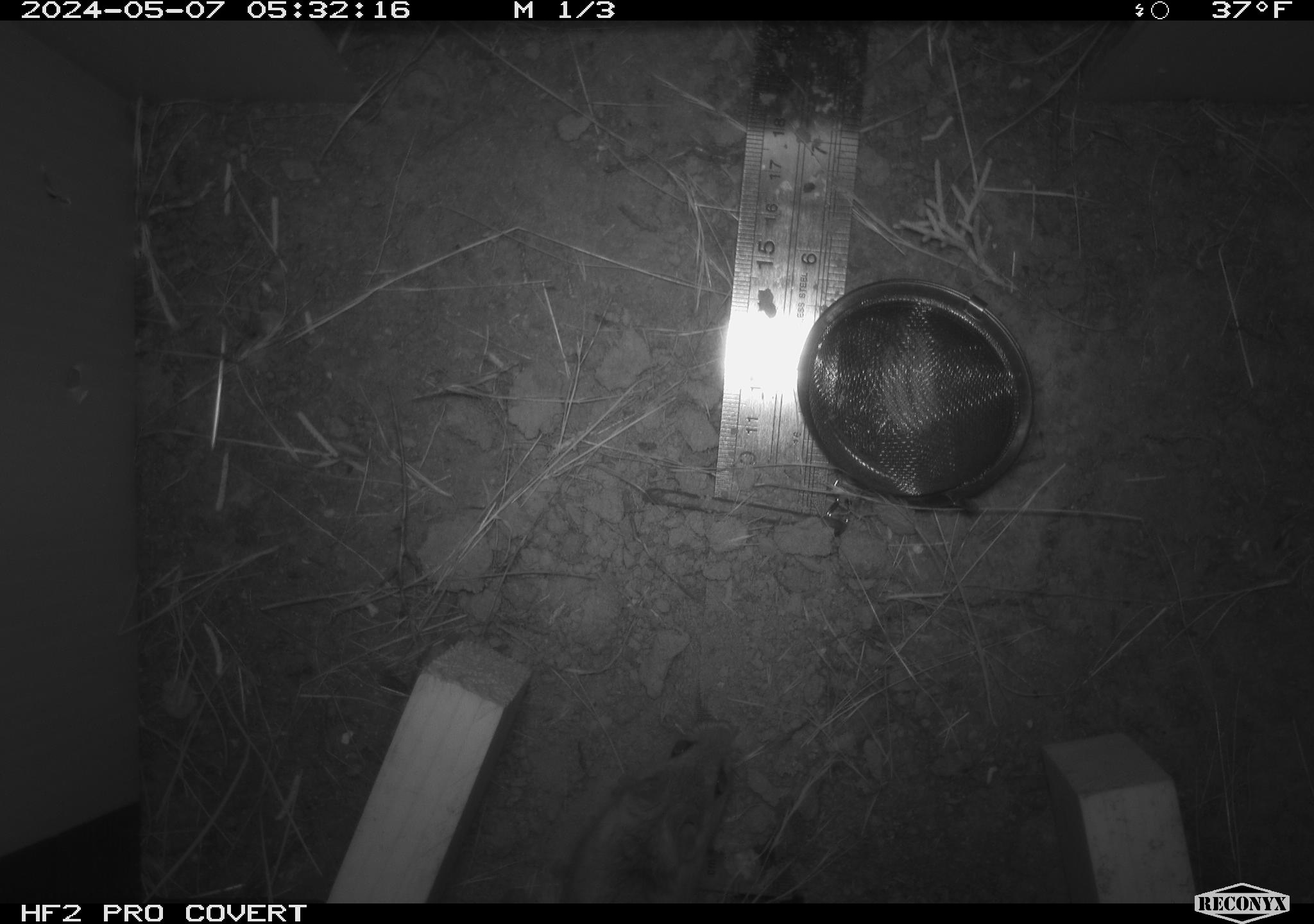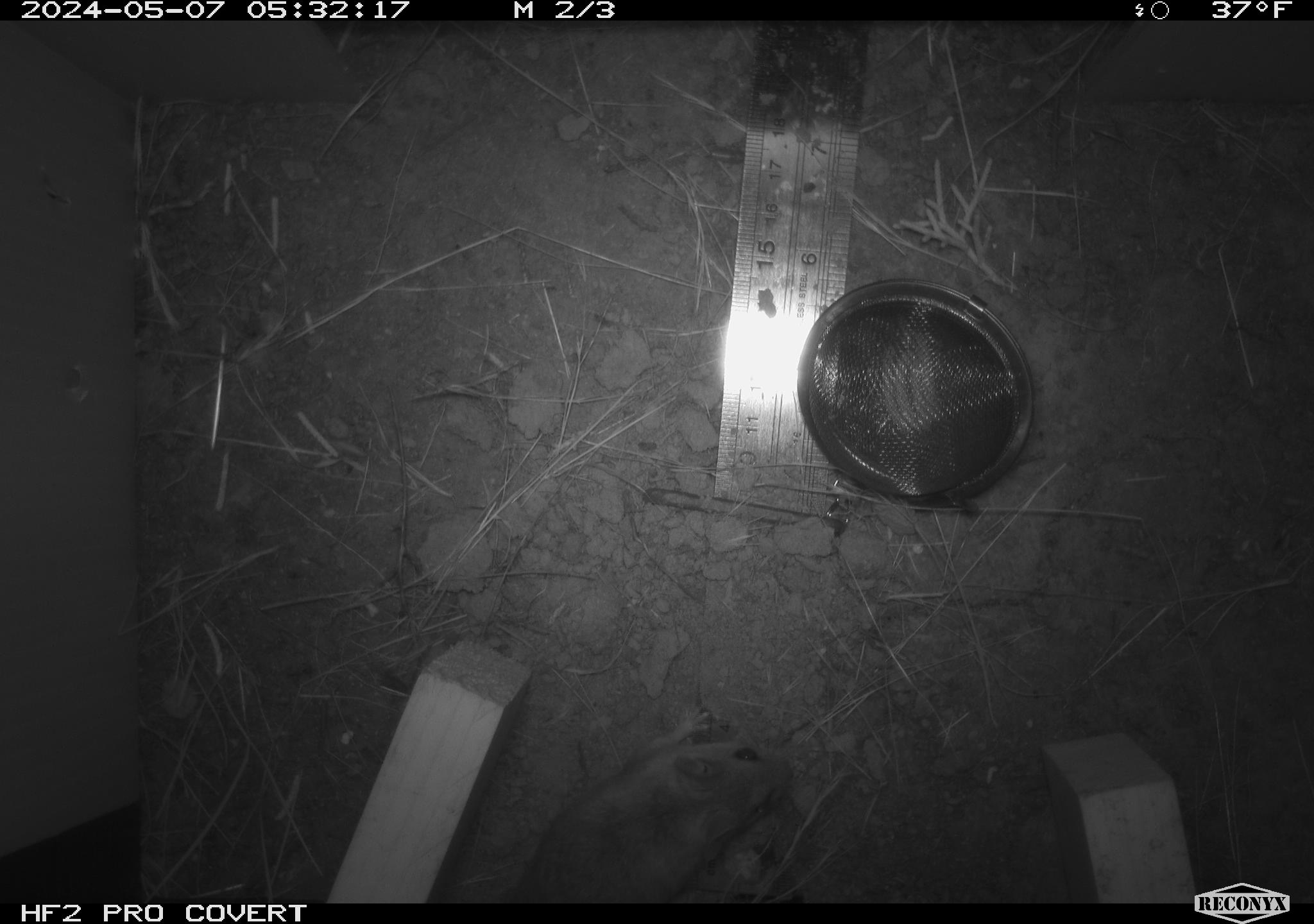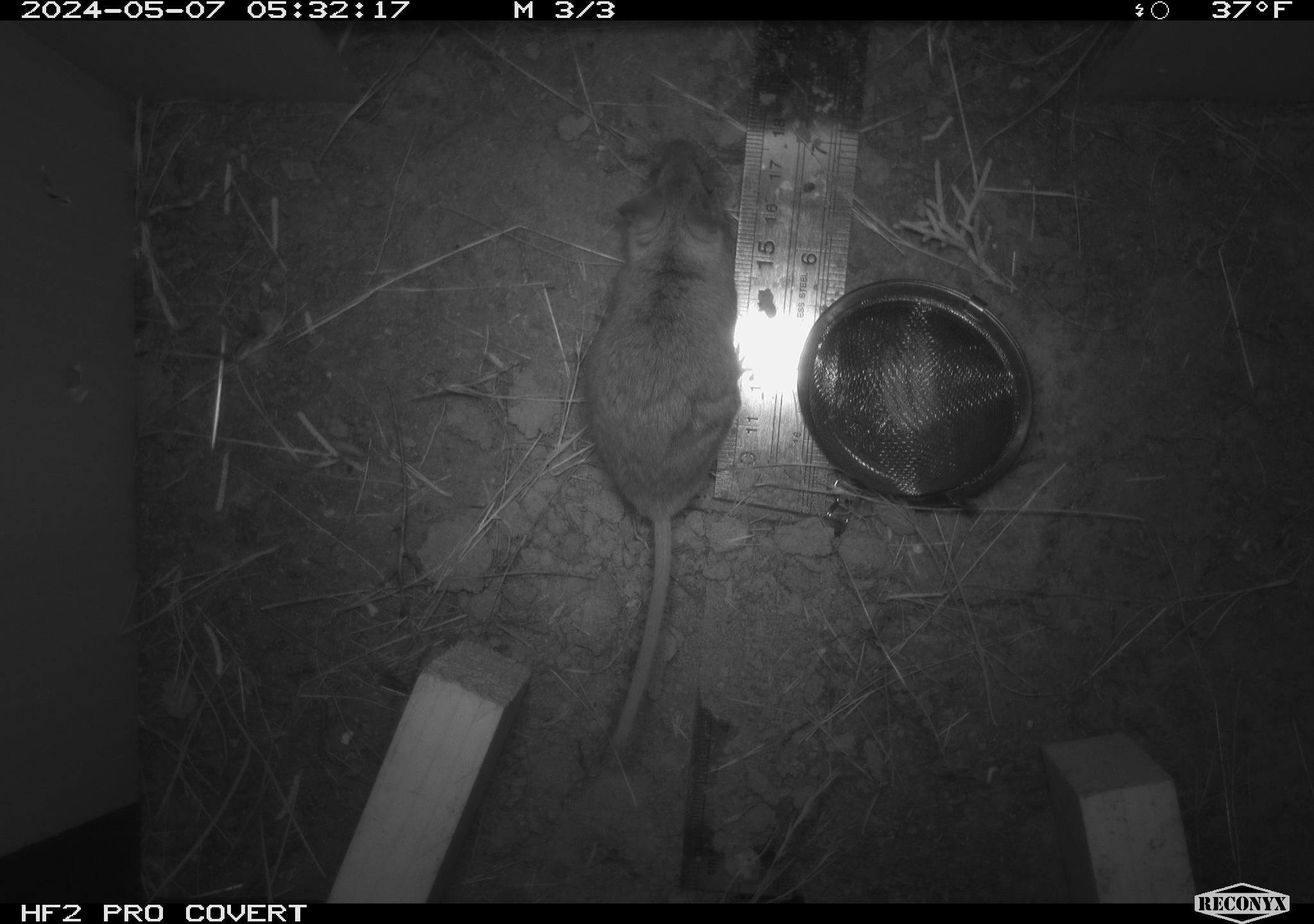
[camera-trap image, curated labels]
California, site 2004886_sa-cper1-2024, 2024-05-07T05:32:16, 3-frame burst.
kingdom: Animalia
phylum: Chordata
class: Mammalia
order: Rodentia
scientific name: Rodentia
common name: rodent